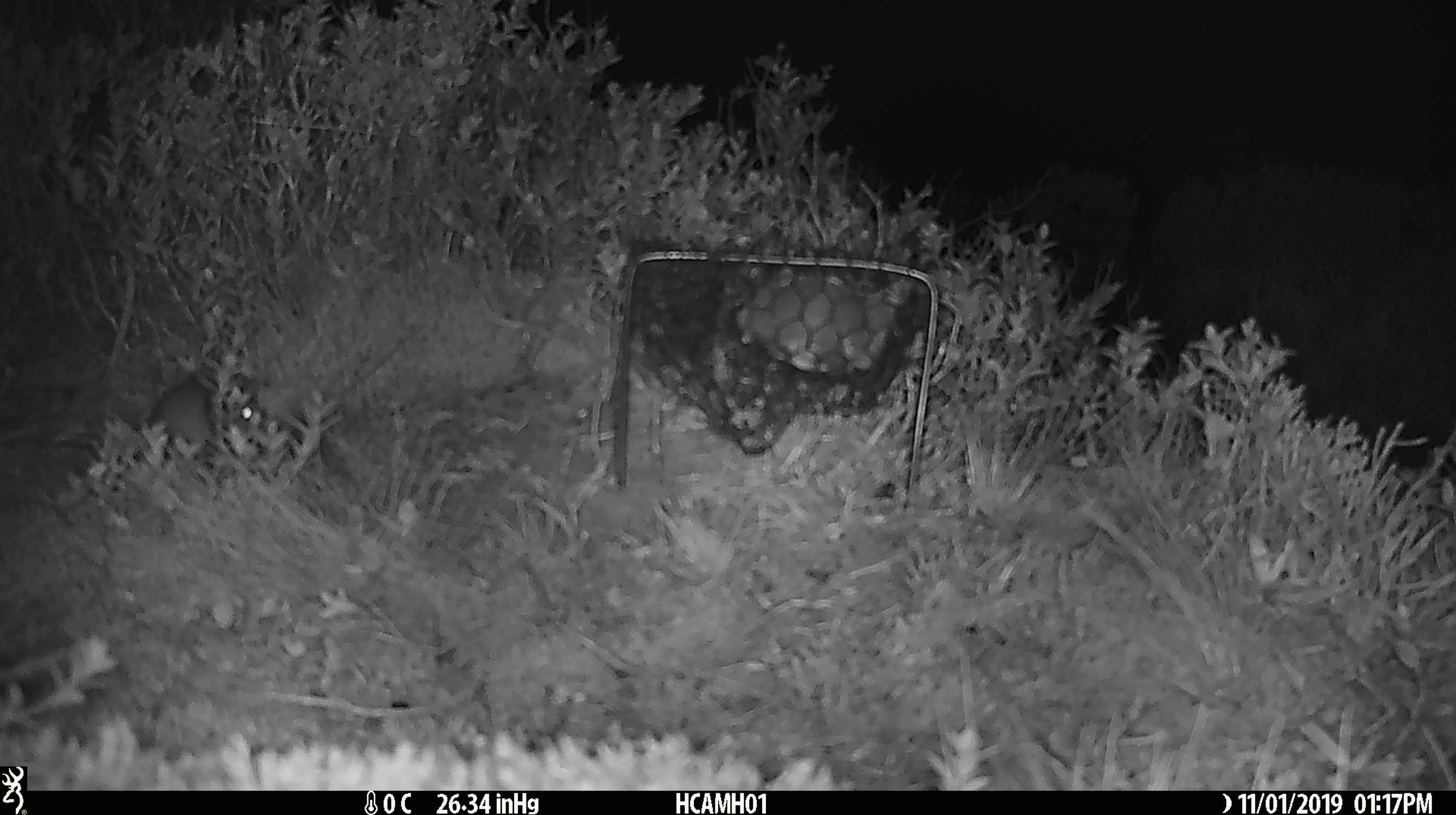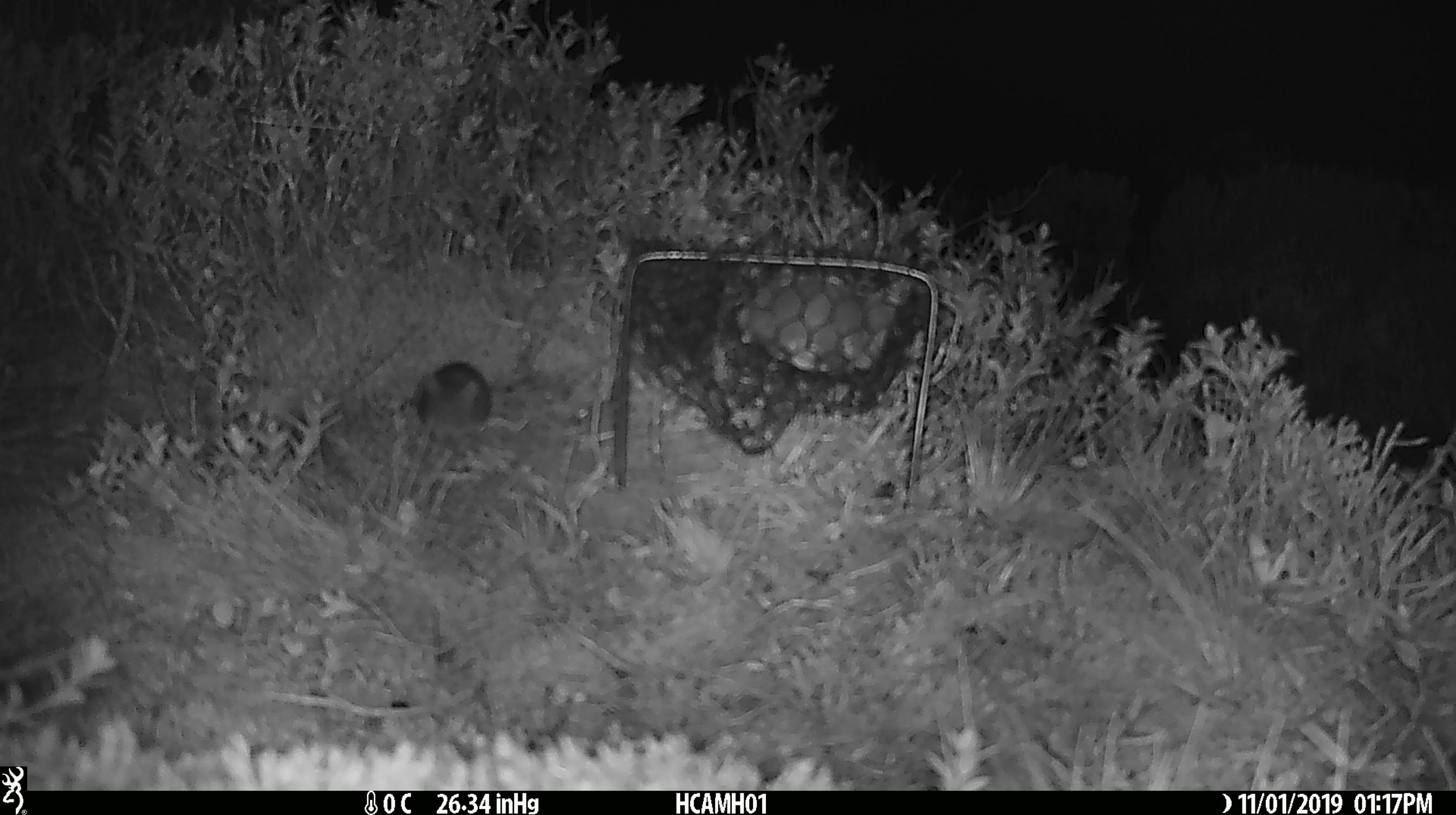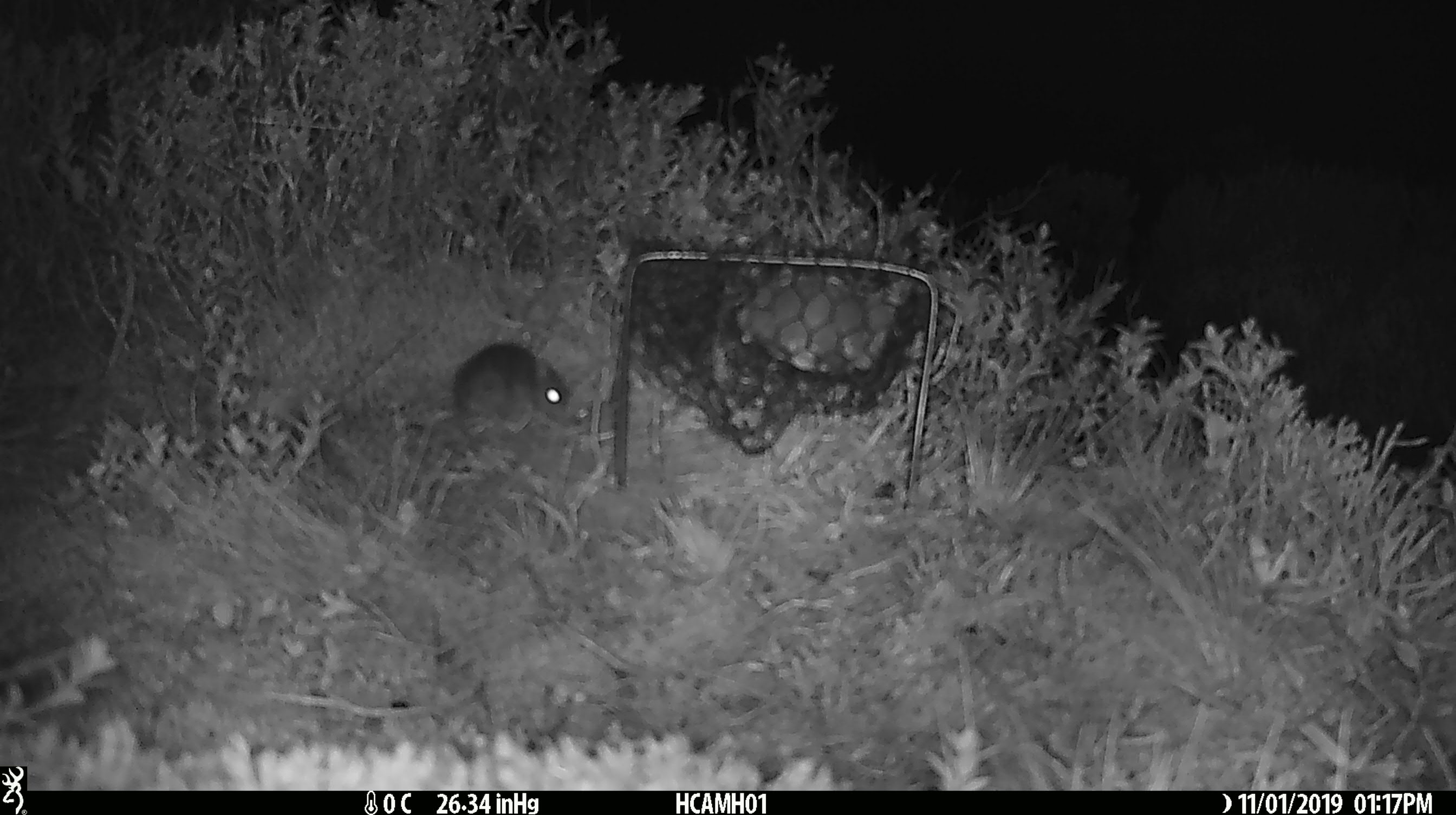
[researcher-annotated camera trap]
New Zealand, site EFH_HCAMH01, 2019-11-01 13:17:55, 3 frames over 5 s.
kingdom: Animalia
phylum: Chordata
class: Mammalia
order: Rodentia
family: Muridae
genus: Mus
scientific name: Mus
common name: mouse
Mouse (Mus).